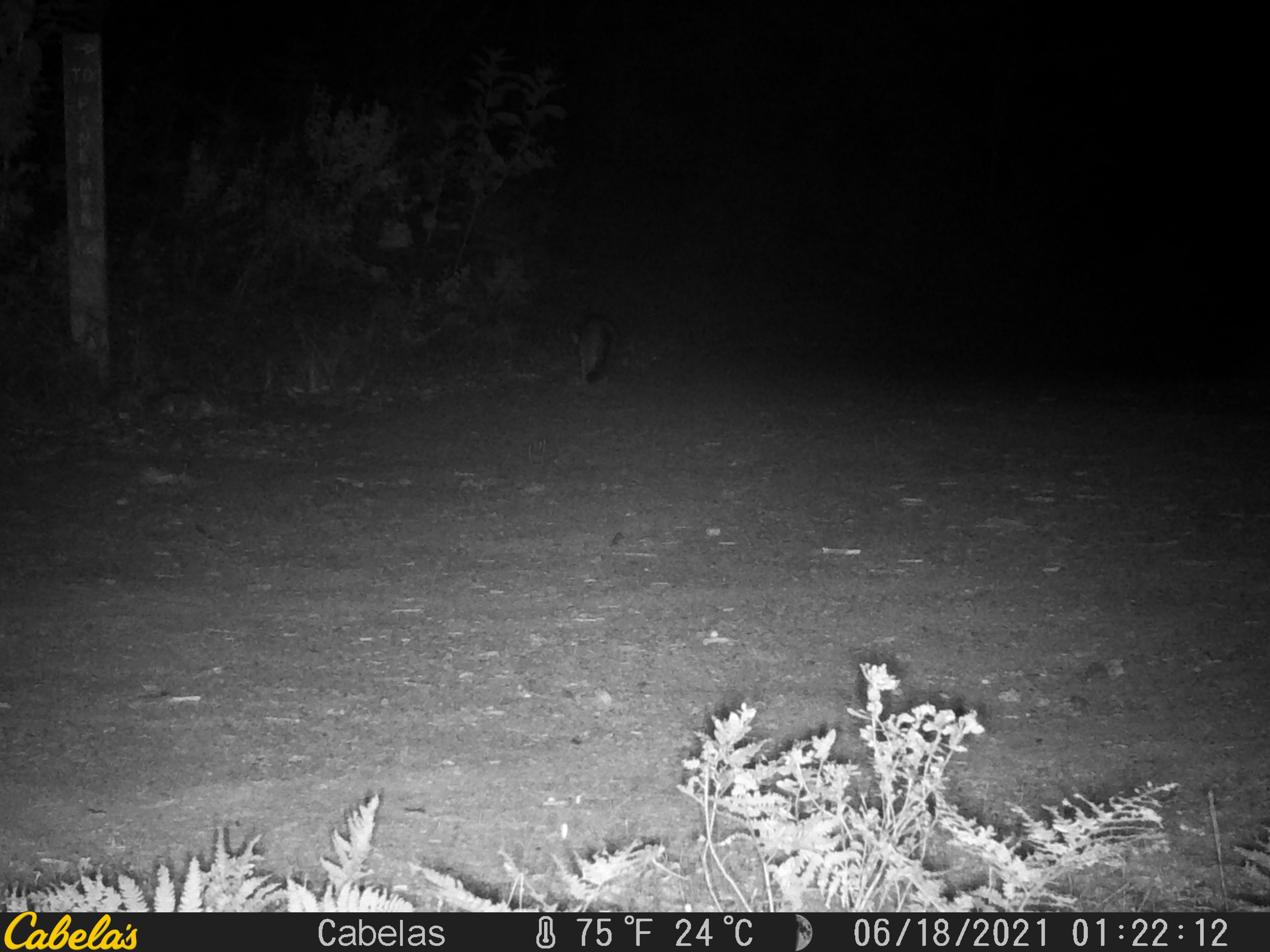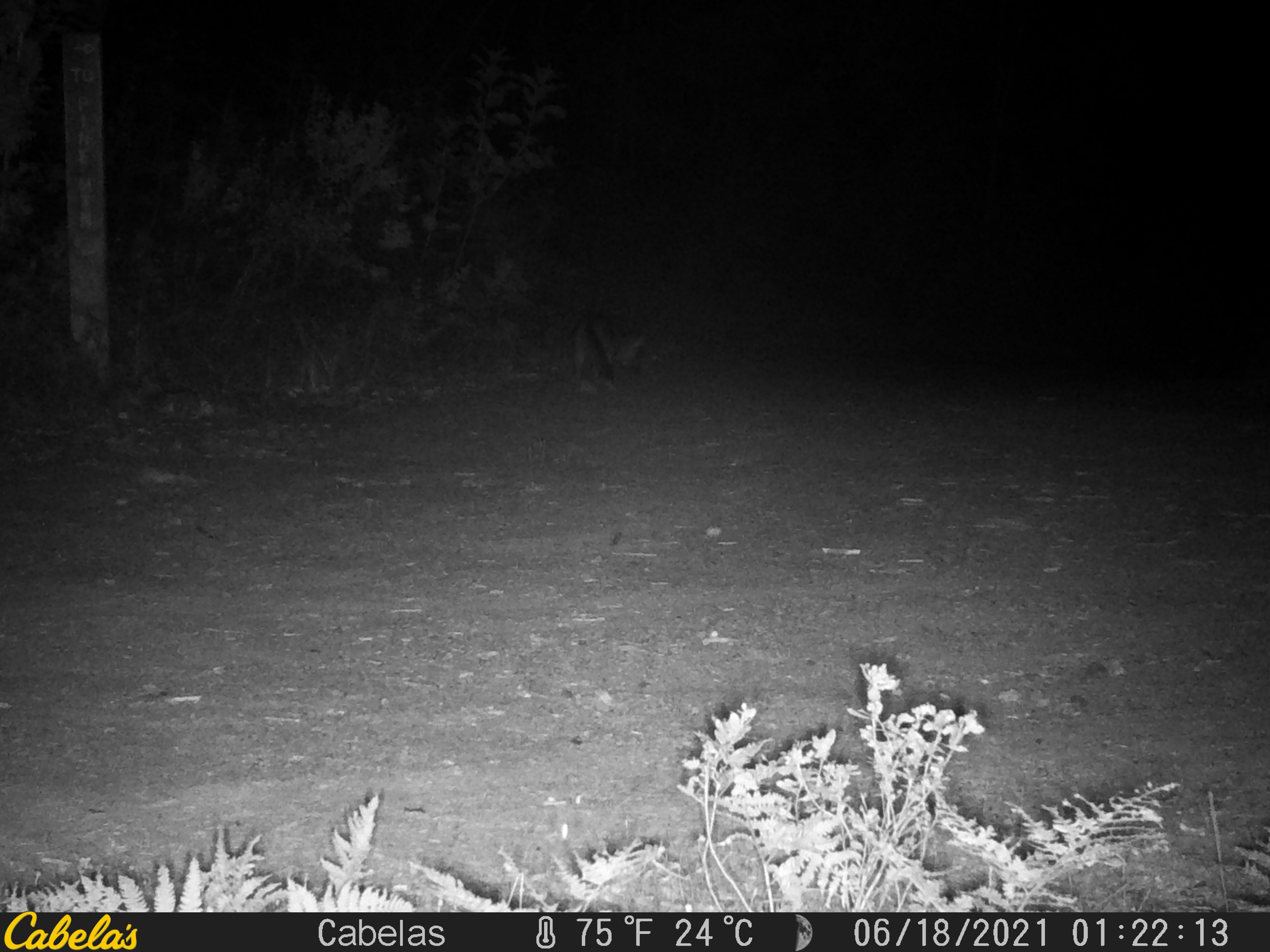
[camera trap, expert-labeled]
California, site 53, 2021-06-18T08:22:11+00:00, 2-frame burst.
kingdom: Animalia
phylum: Chordata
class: Mammalia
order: Carnivora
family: Canidae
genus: Urocyon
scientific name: Urocyon cinereoargenteus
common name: gray fox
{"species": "gray fox (Urocyon cinereoargenteus)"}